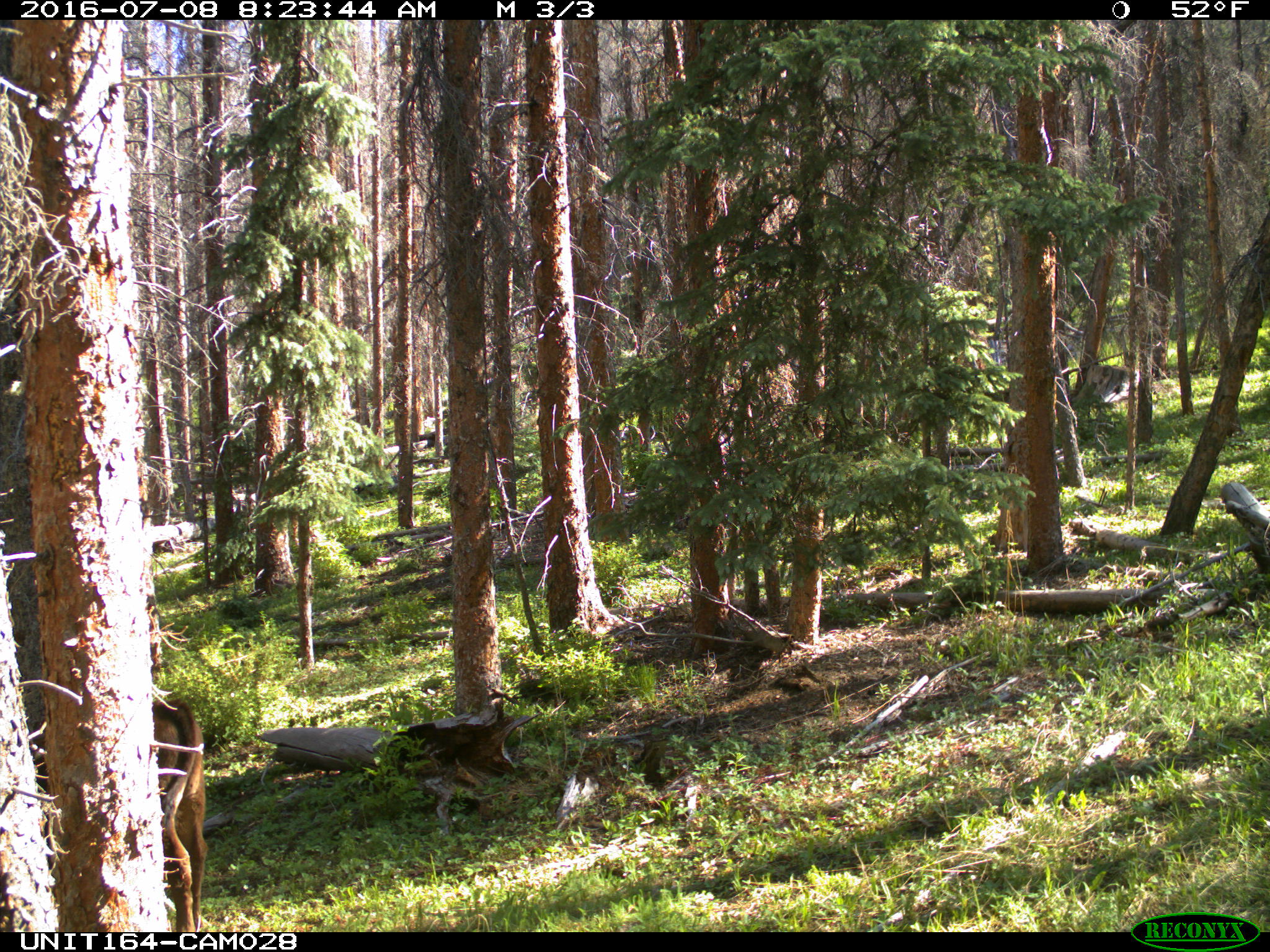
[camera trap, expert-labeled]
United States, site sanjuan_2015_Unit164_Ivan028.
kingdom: Animalia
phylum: Chordata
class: Mammalia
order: Artiodactyla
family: Bovidae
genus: Bos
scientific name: Bos taurus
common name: domestic cow